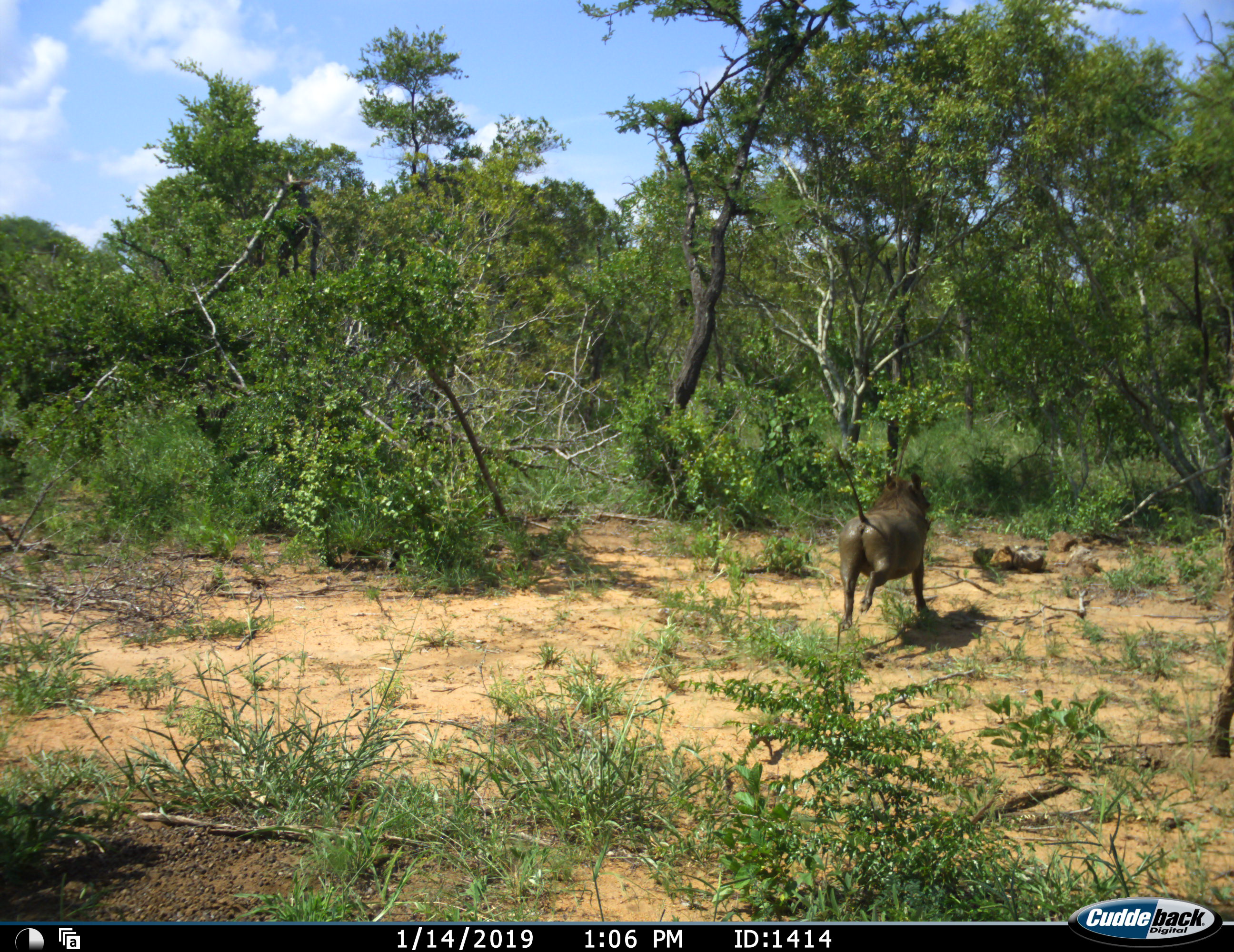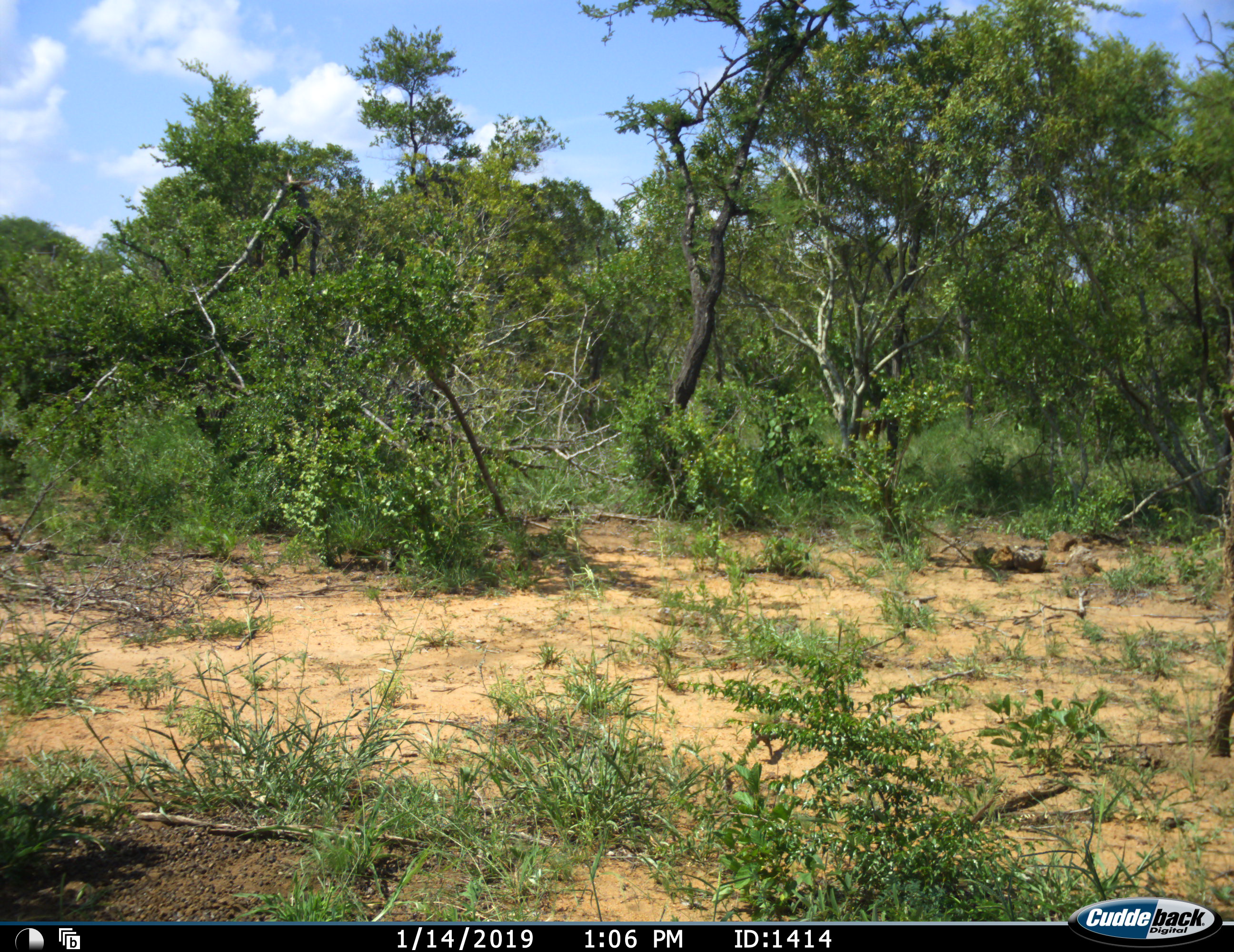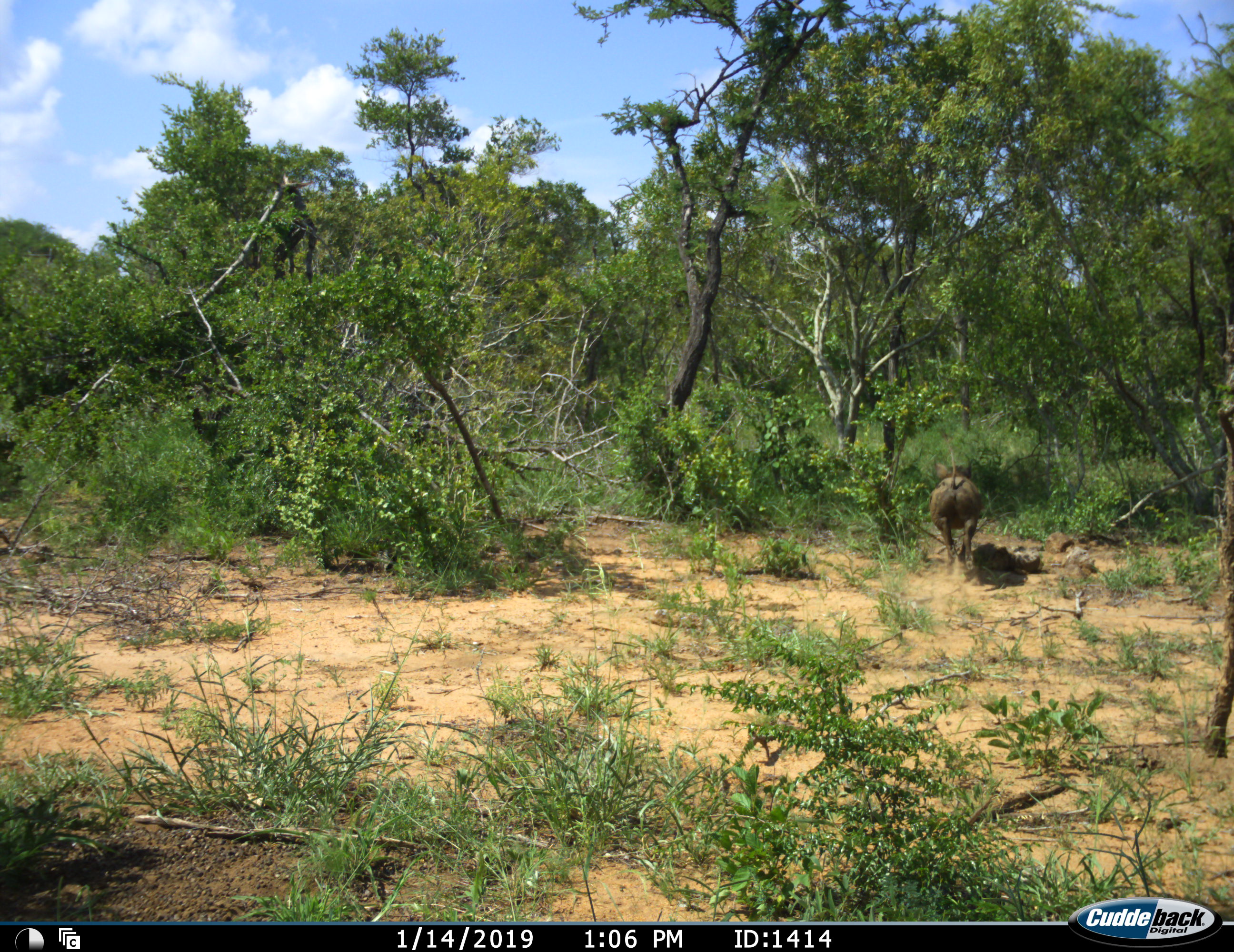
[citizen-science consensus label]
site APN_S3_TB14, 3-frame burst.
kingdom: Animalia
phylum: Chordata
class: Mammalia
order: Artiodactyla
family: Suidae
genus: Phacochoerus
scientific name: Phacochoerus africanus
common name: warthog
Warthog (Phacochoerus africanus), count 1. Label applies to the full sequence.